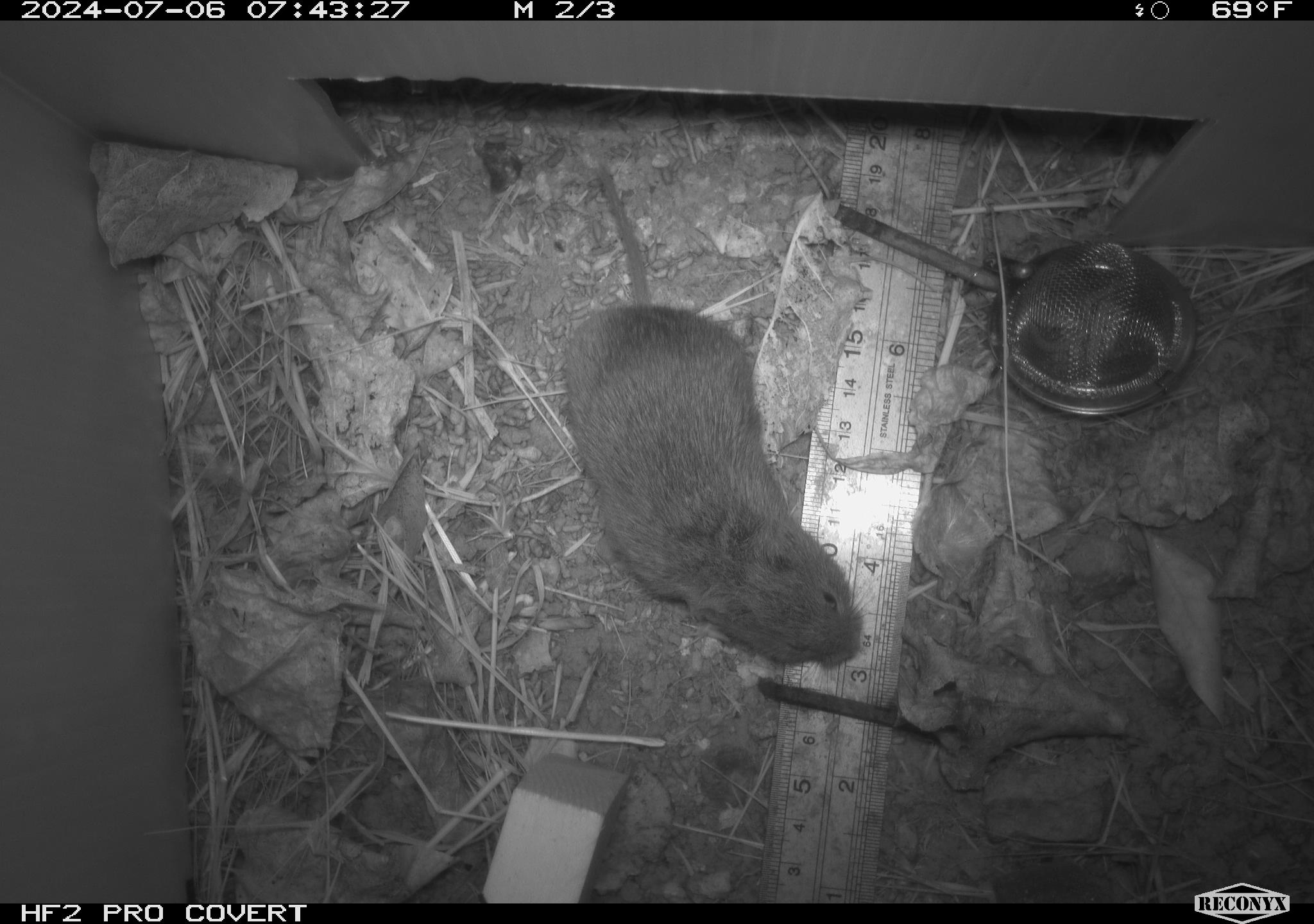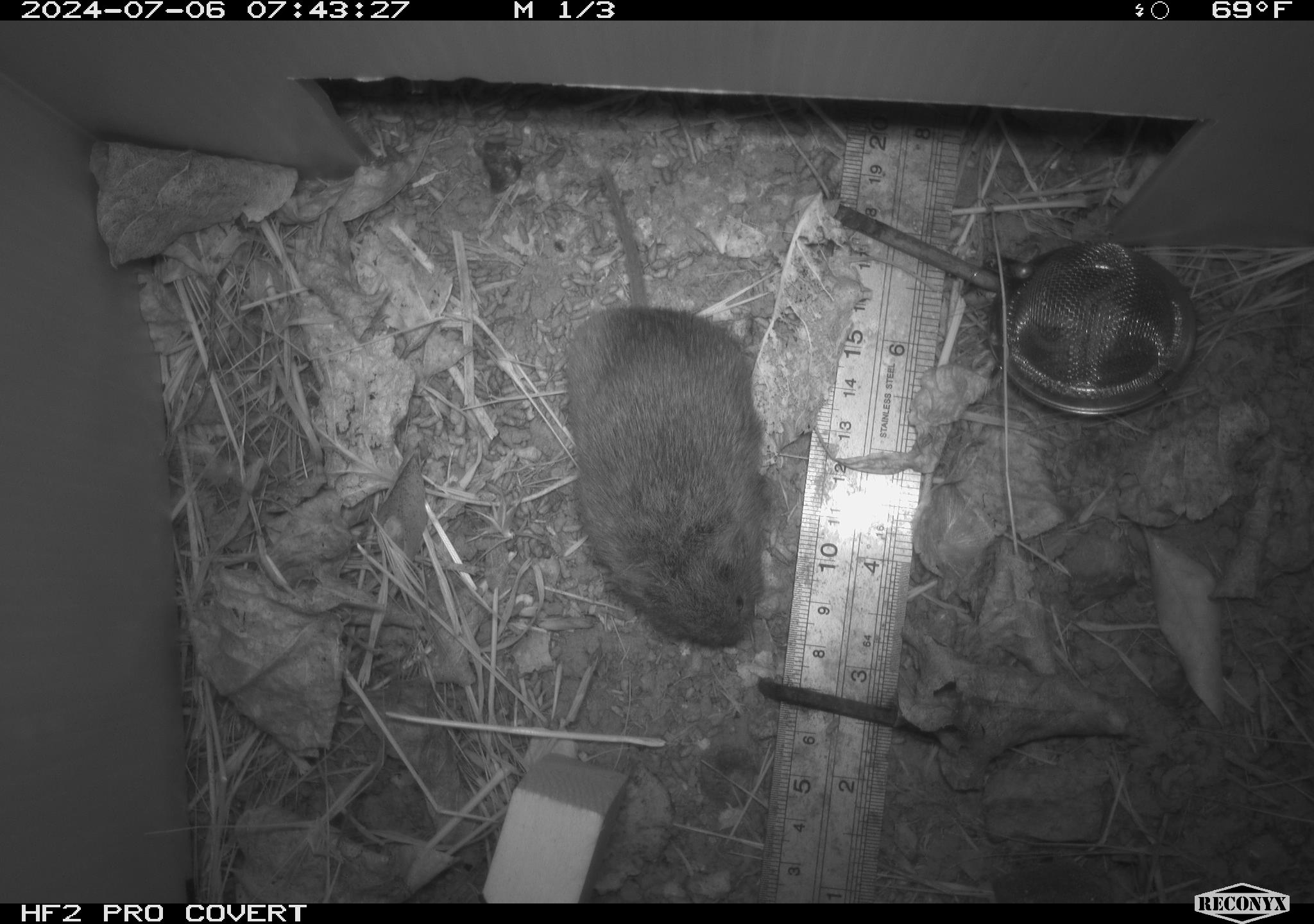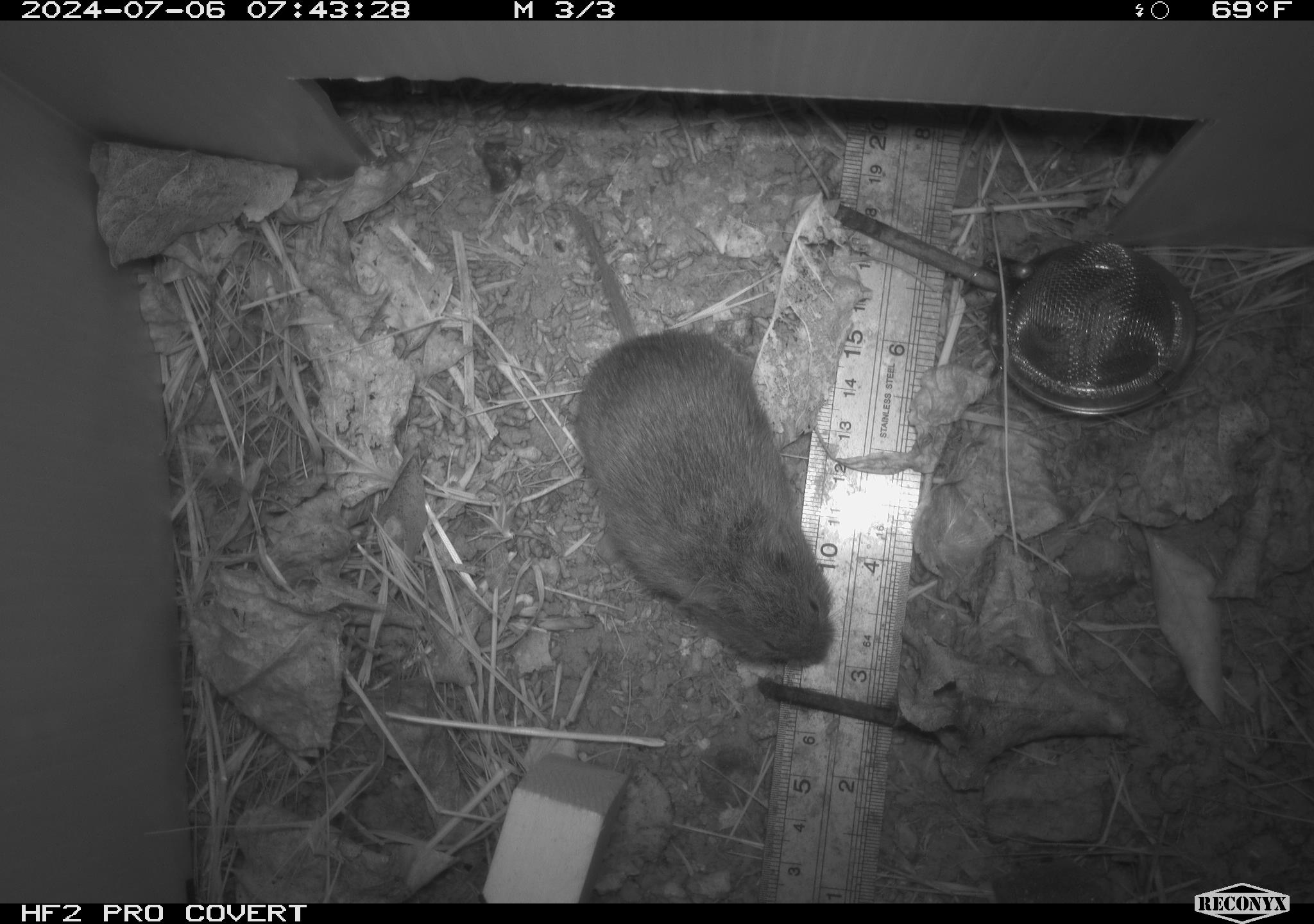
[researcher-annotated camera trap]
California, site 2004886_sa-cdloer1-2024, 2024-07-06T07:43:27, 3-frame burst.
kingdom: Animalia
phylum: Chordata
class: Mammalia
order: Rodentia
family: Cricetidae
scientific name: Arvicolinae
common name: voles, lemmings, and muskrats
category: arvicolinae subfamily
Arvicolinae subfamily (voles, lemmings, and muskrats) (Arvicolinae).